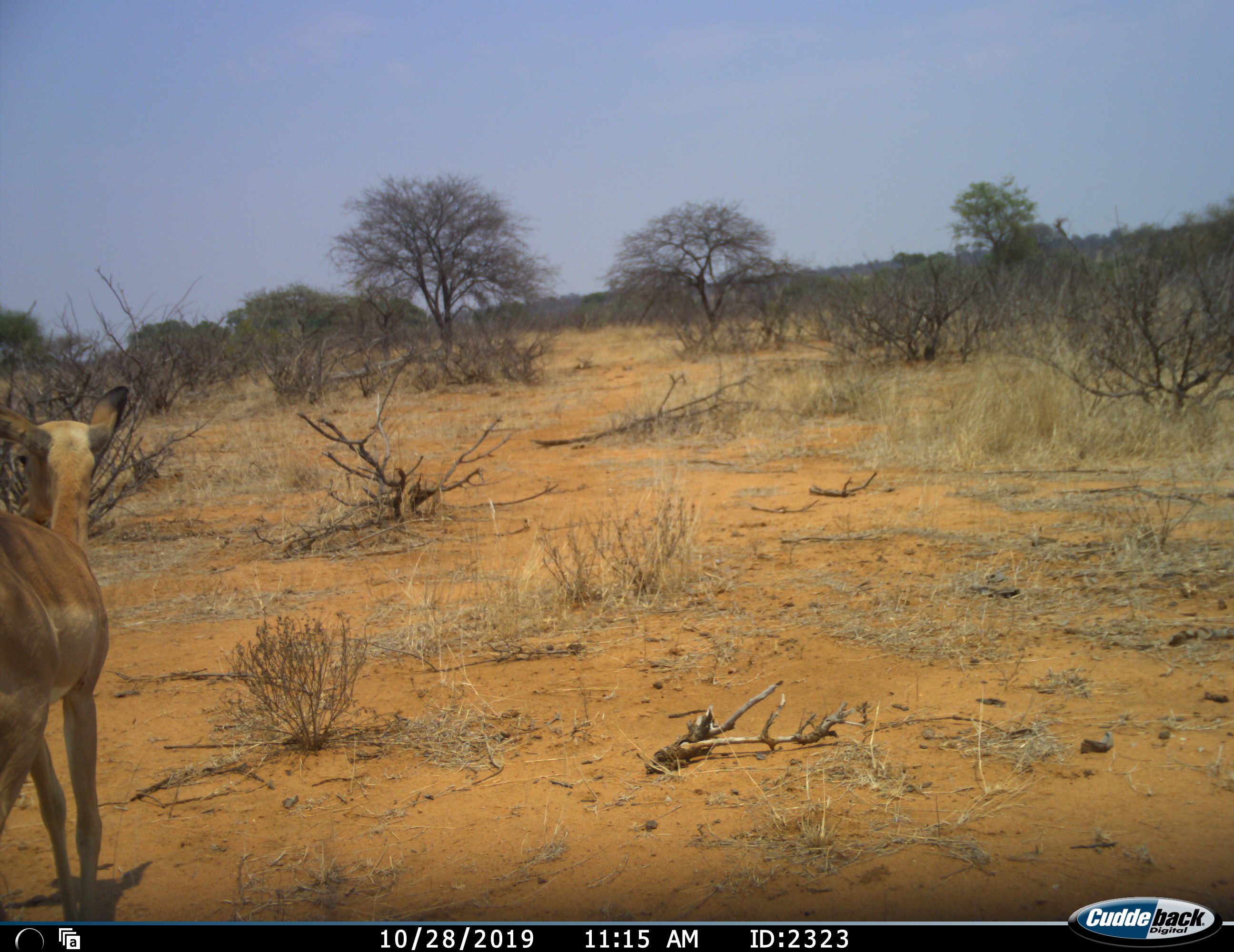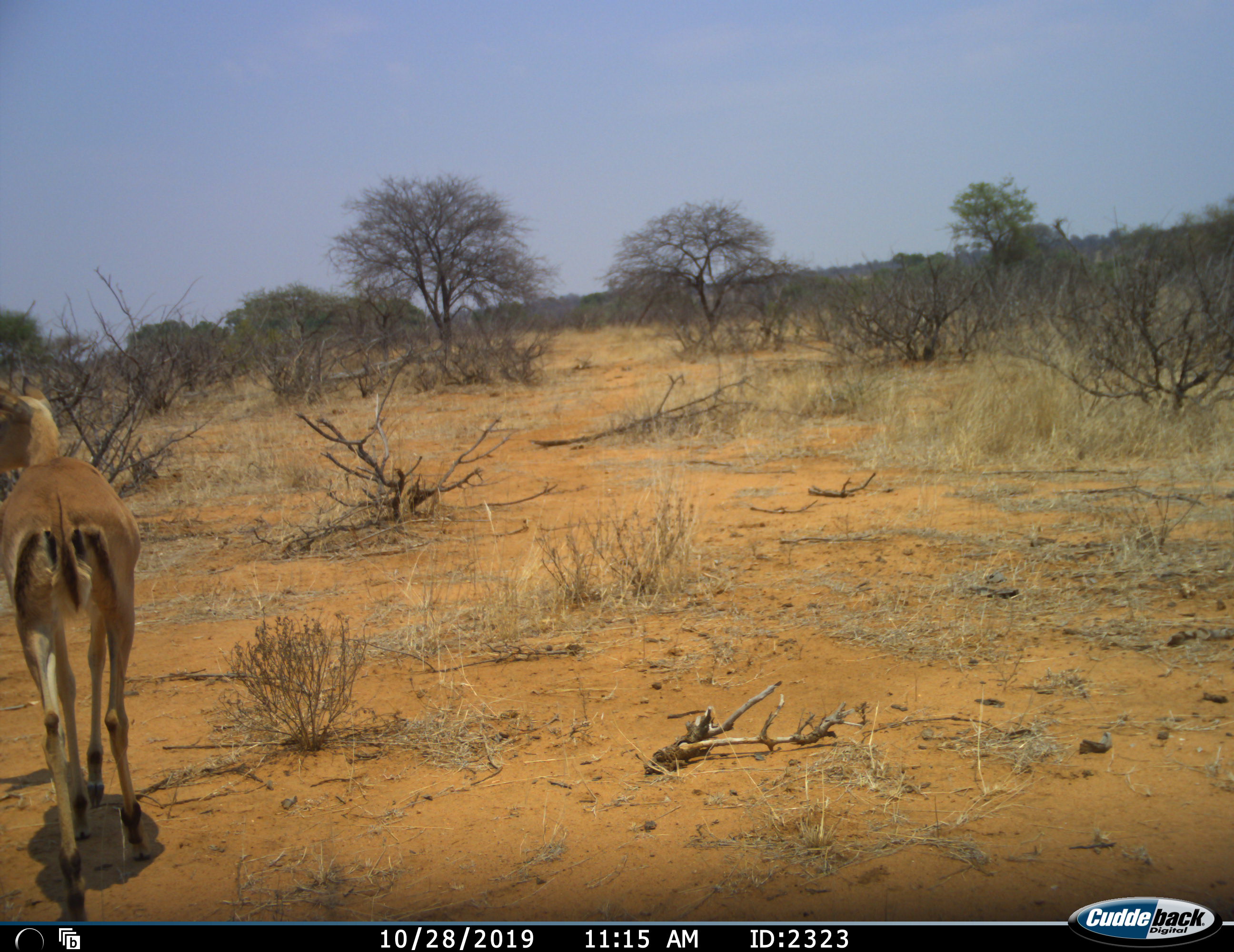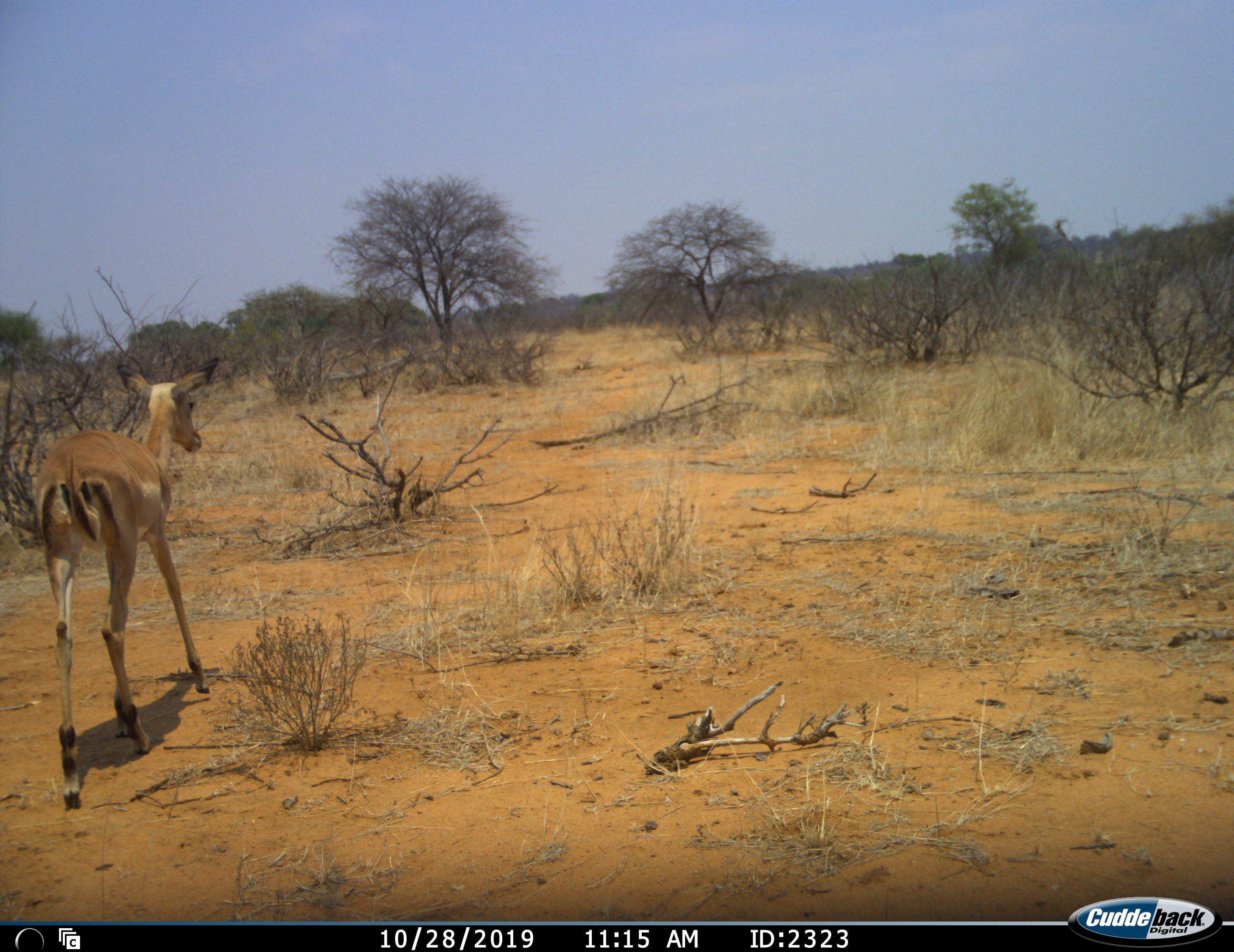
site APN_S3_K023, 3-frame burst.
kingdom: Animalia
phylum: Chordata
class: Mammalia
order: Artiodactyla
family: Bovidae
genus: Aepyceros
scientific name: Aepyceros melampus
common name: impala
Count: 1.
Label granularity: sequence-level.